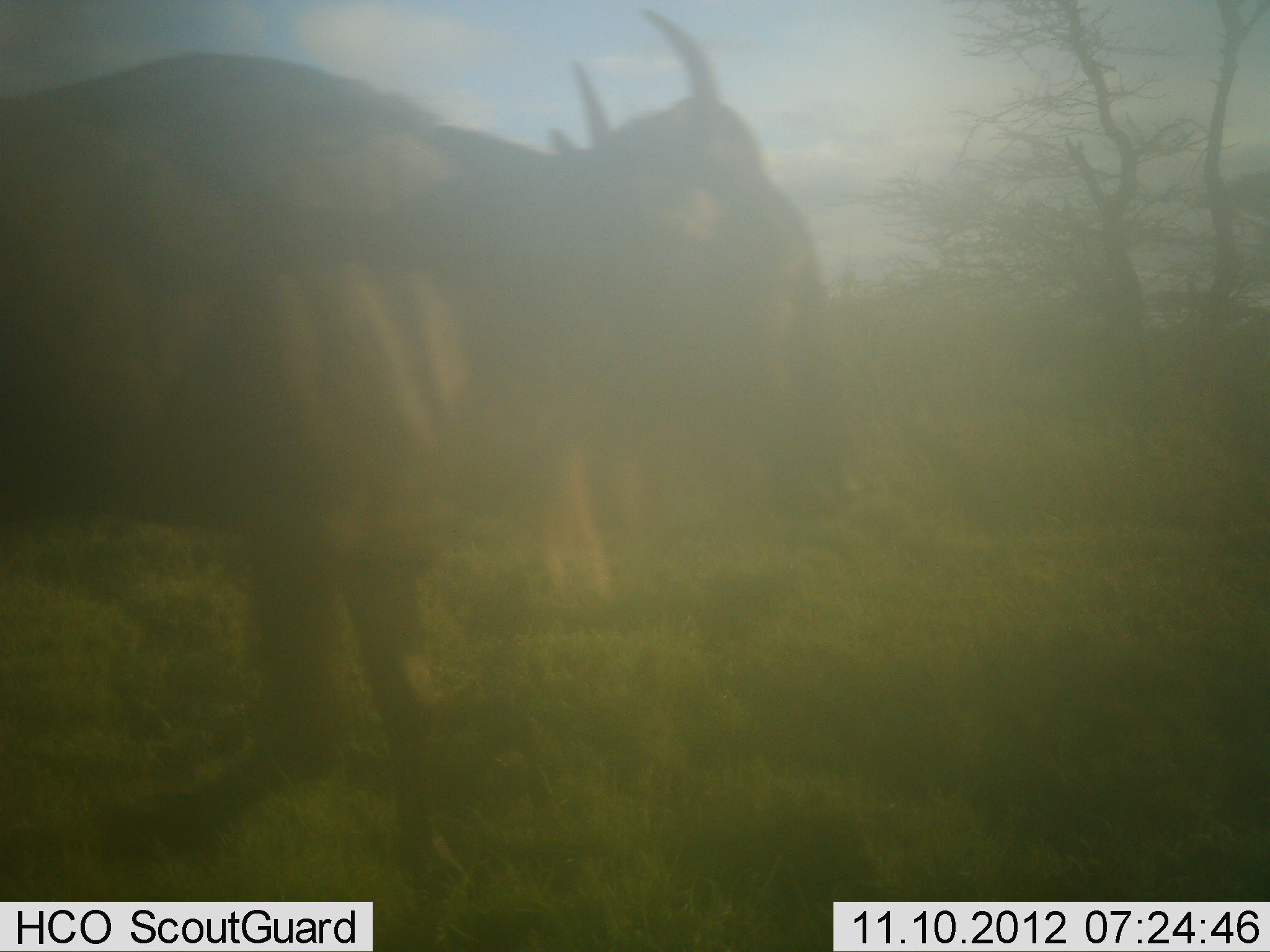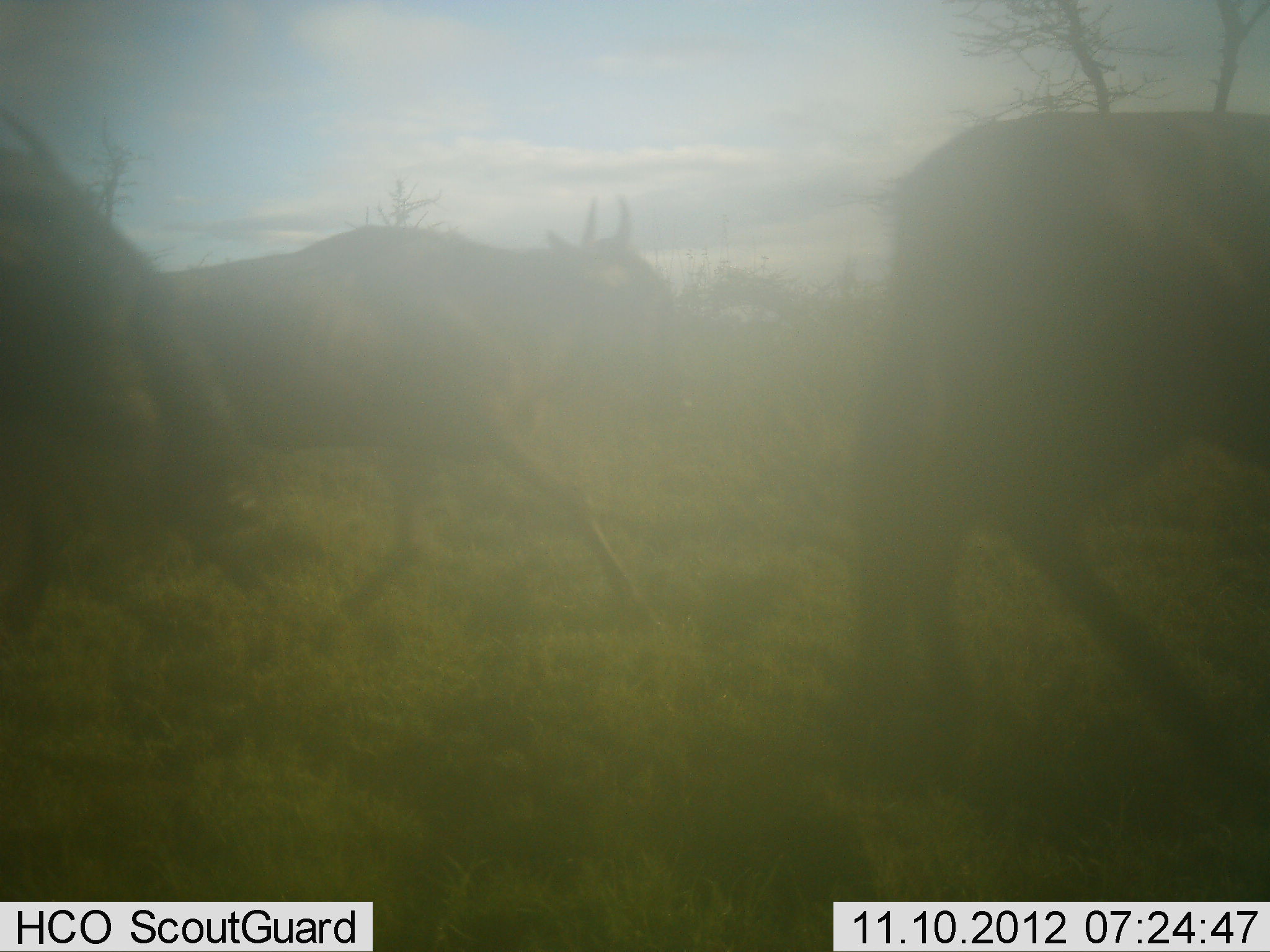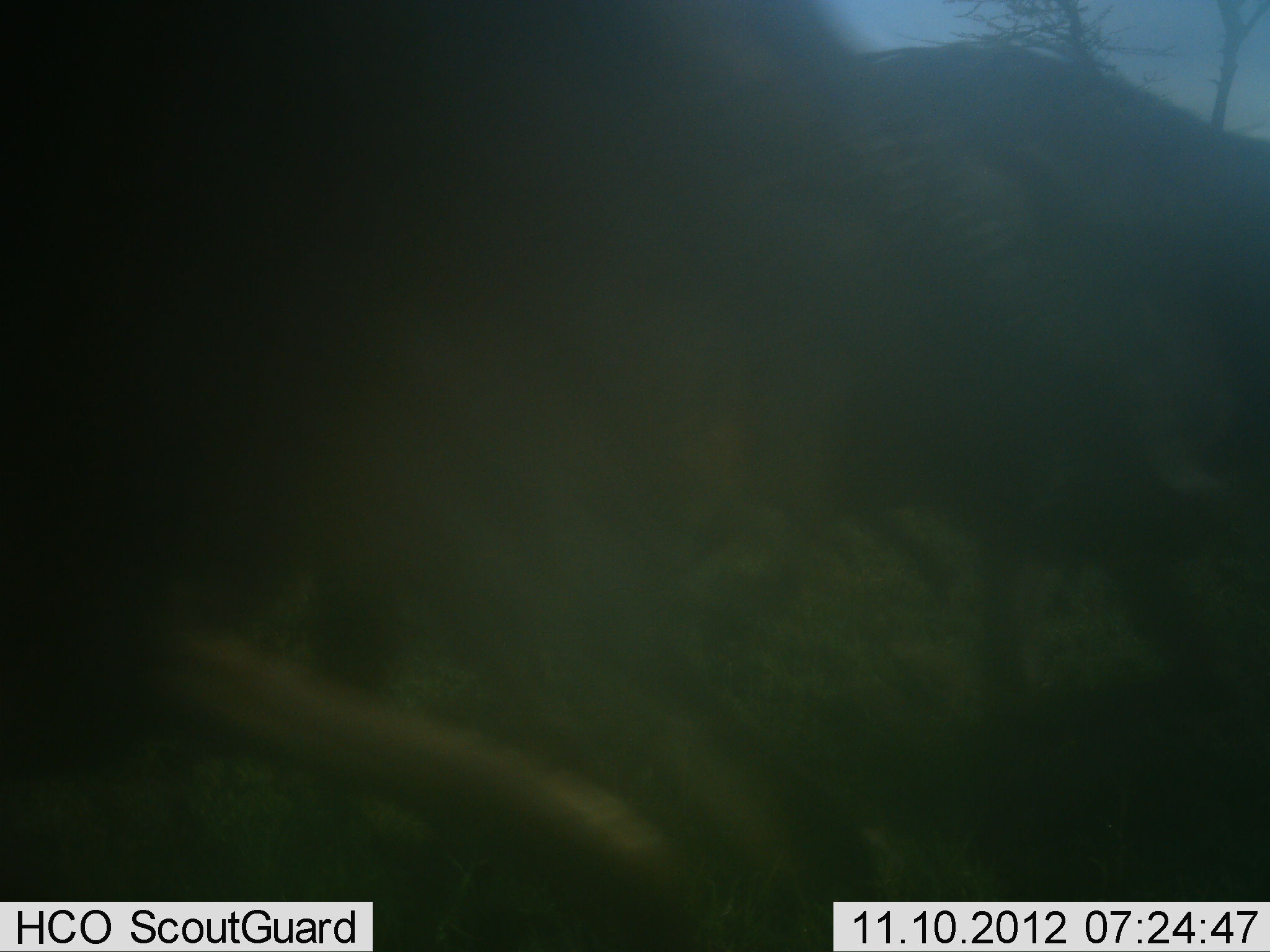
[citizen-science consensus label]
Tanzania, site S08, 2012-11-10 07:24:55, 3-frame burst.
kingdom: Animalia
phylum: Chordata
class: Mammalia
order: Artiodactyla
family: Bovidae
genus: Connochaetes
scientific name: Connochaetes taurinus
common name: blue wildebeest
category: wildebeest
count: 3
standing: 0%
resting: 0%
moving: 100%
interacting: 0%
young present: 0%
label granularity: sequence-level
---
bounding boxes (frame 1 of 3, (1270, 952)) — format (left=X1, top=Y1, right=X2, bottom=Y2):
animal: (left=0, top=7, right=837, bottom=893); (left=529, top=125, right=698, bottom=600)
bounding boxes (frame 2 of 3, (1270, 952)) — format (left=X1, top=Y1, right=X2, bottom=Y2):
animal: (left=892, top=110, right=1270, bottom=816); (left=154, top=198, right=671, bottom=635); (left=0, top=181, right=269, bottom=627)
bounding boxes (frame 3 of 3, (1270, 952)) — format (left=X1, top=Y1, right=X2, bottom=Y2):
animal: (left=0, top=0, right=913, bottom=951); (left=746, top=48, right=1270, bottom=701)